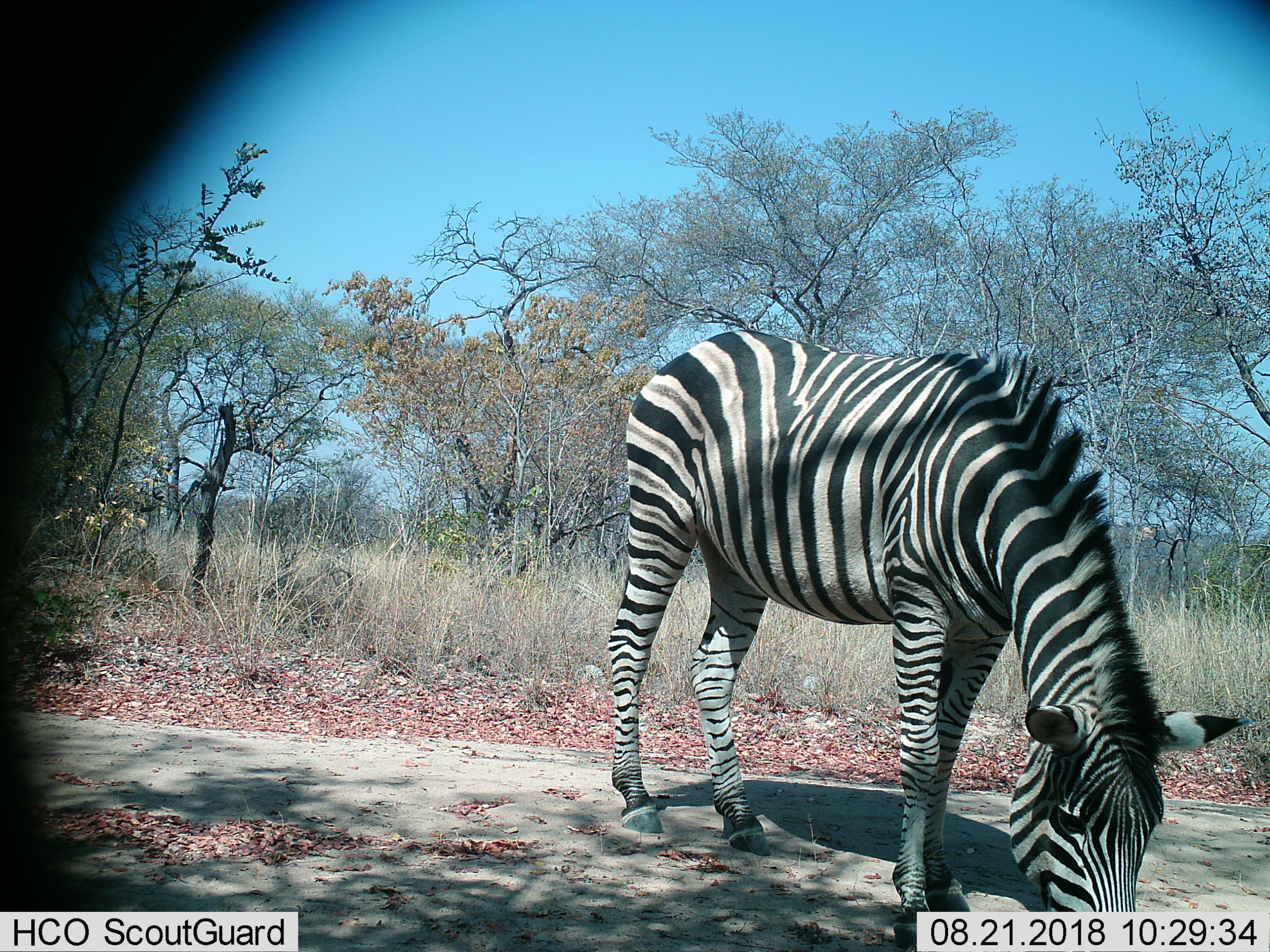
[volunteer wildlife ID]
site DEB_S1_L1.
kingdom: Animalia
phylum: Chordata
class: Mammalia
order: Perissodactyla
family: Equidae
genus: Equus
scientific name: Equus quagga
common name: plains zebra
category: zebraplains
Zebraplains (plains zebra) (Equus quagga), count 1. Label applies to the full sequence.